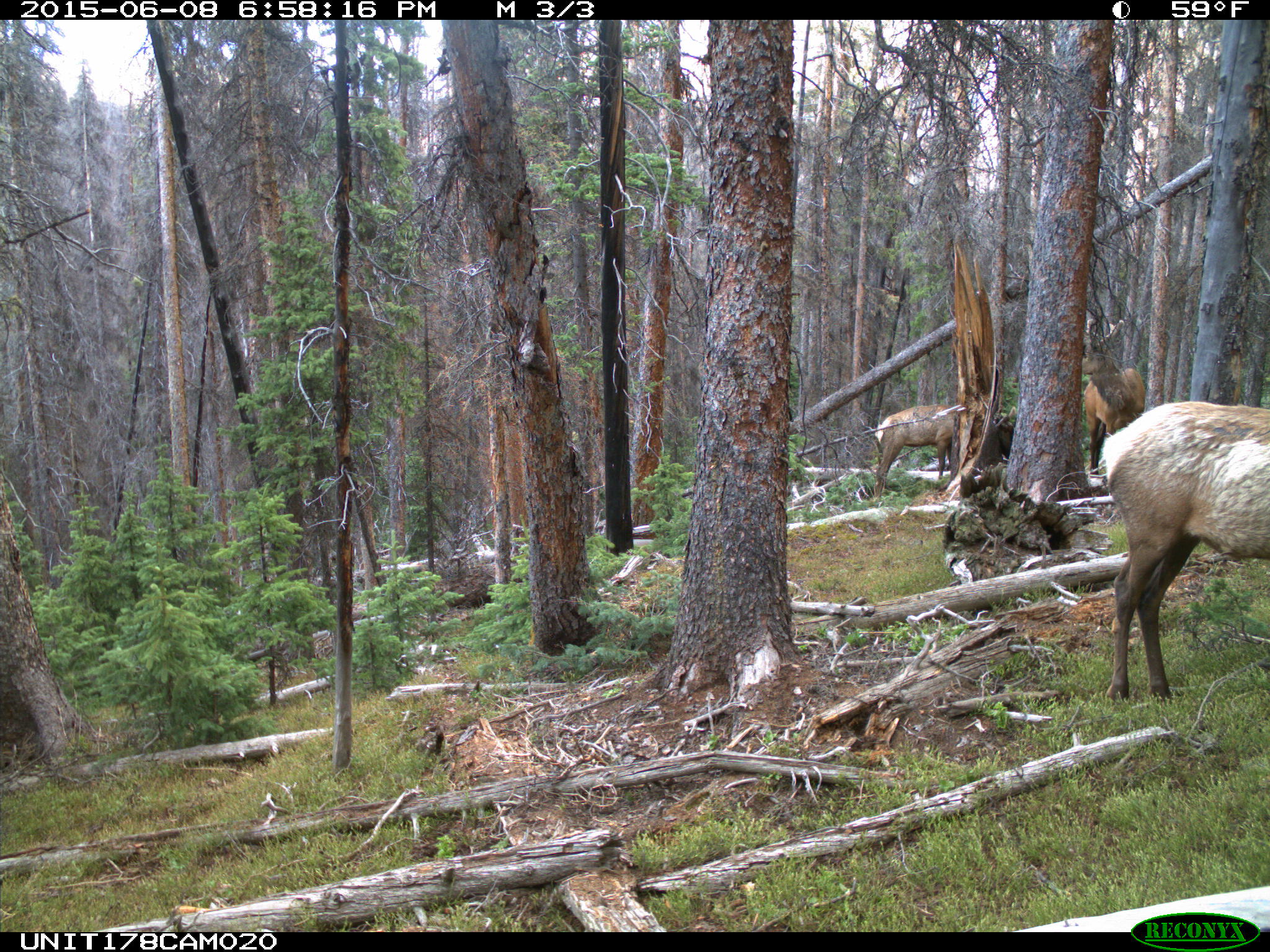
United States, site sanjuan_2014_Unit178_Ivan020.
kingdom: Animalia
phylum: Chordata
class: Mammalia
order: Artiodactyla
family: Cervidae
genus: Cervus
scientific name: Cervus elaphus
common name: red deer